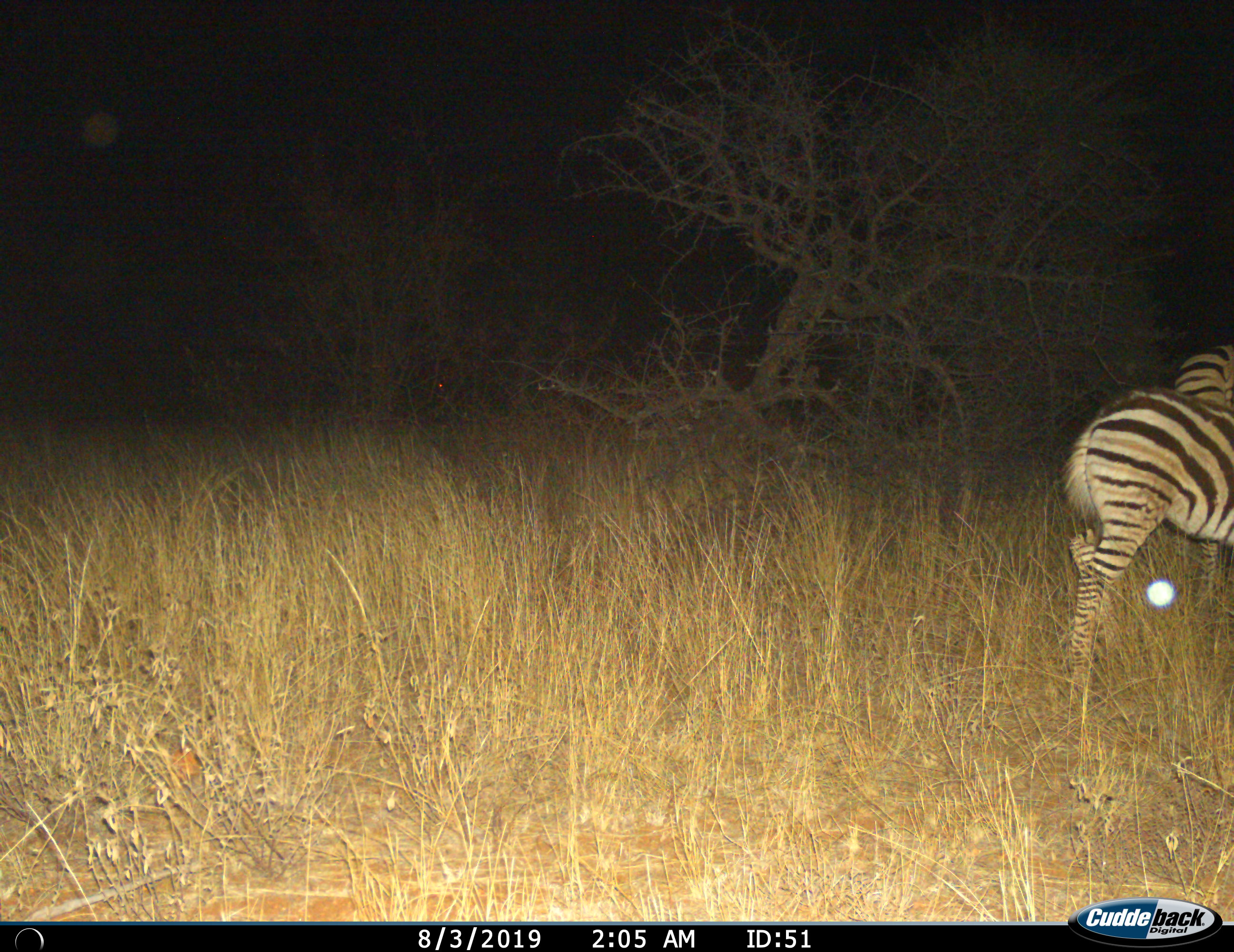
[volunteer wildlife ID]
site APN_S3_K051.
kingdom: Animalia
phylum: Chordata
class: Mammalia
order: Perissodactyla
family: Equidae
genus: Equus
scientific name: Equus quagga burchellii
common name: burchell's zebra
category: zebraburchells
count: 2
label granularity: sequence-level